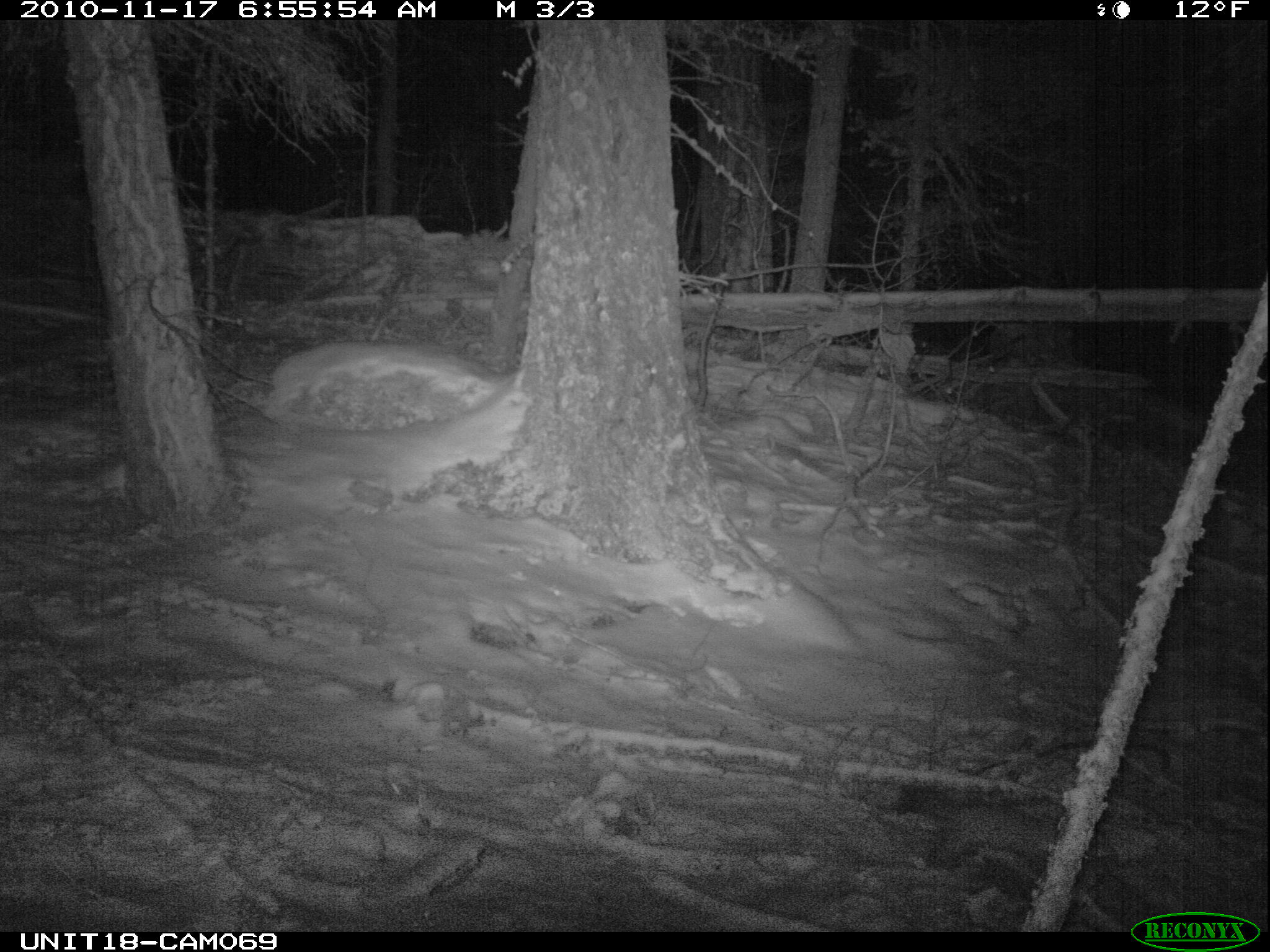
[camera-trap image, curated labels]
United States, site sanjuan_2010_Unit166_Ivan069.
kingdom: Animalia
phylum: Chordata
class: Mammalia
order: Carnivora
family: Mustelidae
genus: Martes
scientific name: Martes americana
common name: american marten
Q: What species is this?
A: Martes americana (american marten).